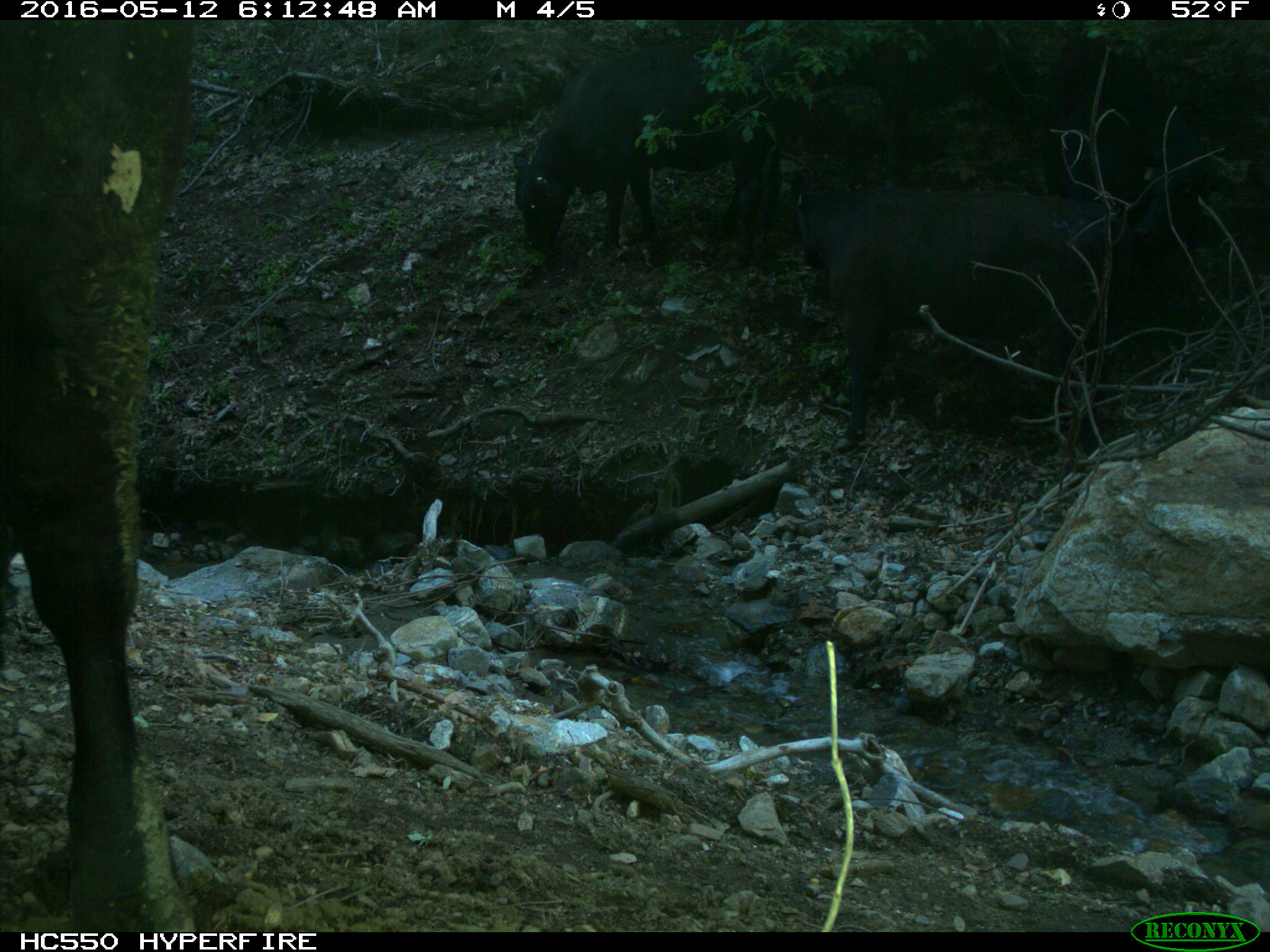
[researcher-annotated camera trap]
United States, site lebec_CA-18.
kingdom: Animalia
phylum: Chordata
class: Mammalia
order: Artiodactyla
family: Bovidae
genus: Bos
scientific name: Bos taurus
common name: domestic cow